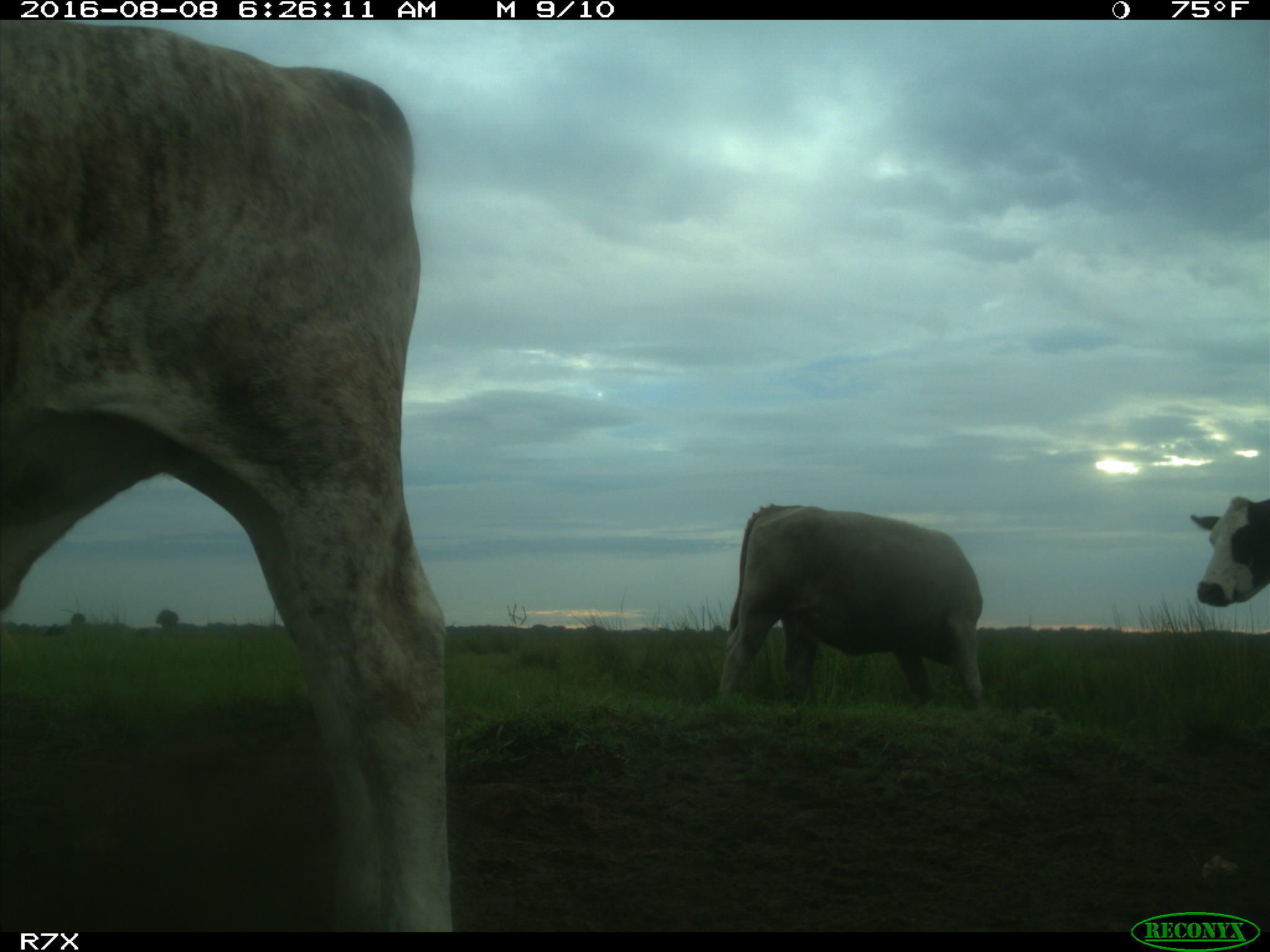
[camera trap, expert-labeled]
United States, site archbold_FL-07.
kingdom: Animalia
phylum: Chordata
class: Mammalia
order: Artiodactyla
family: Bovidae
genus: Bos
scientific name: Bos taurus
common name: domestic cow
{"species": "Bos taurus (domestic cow)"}